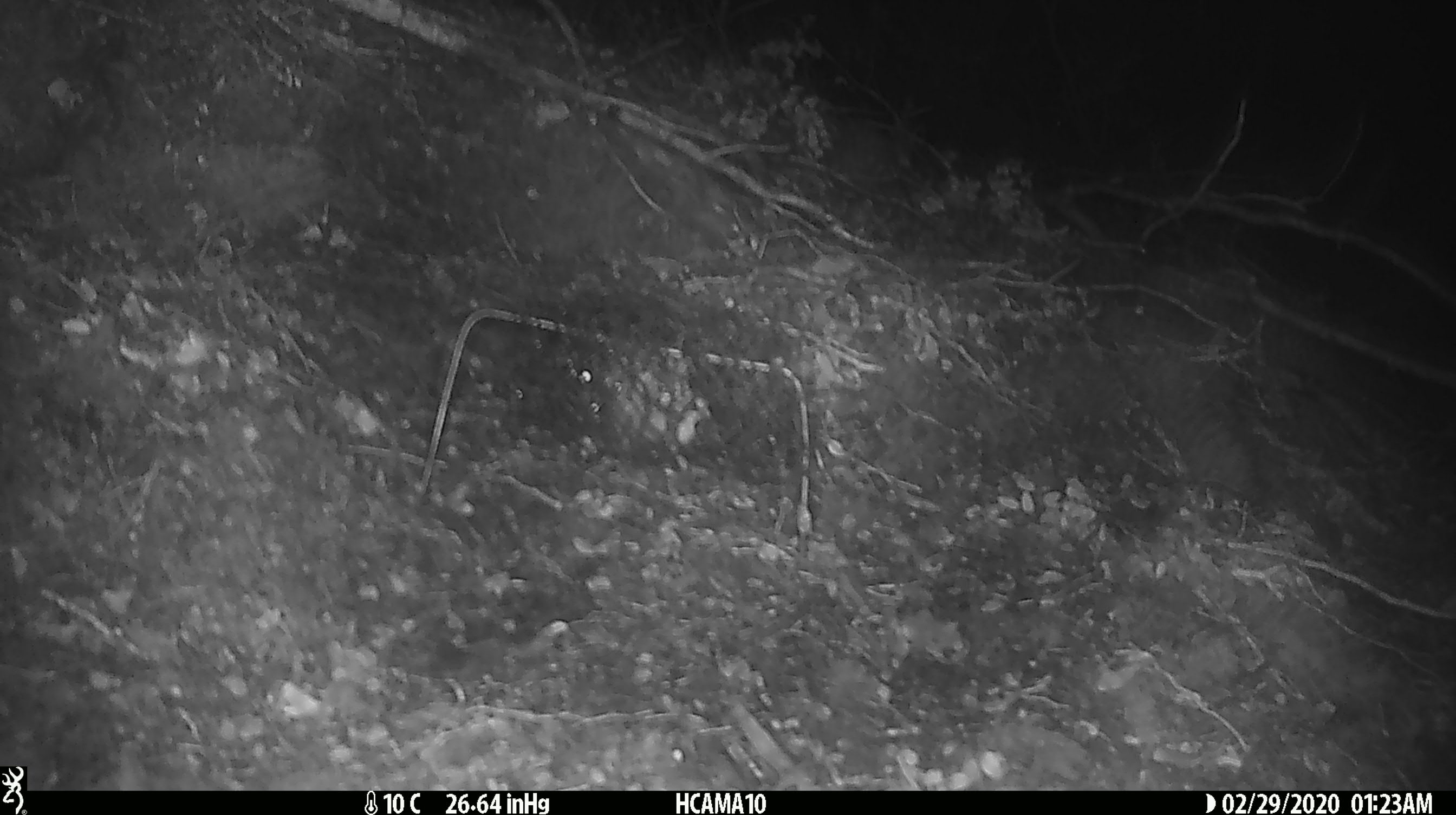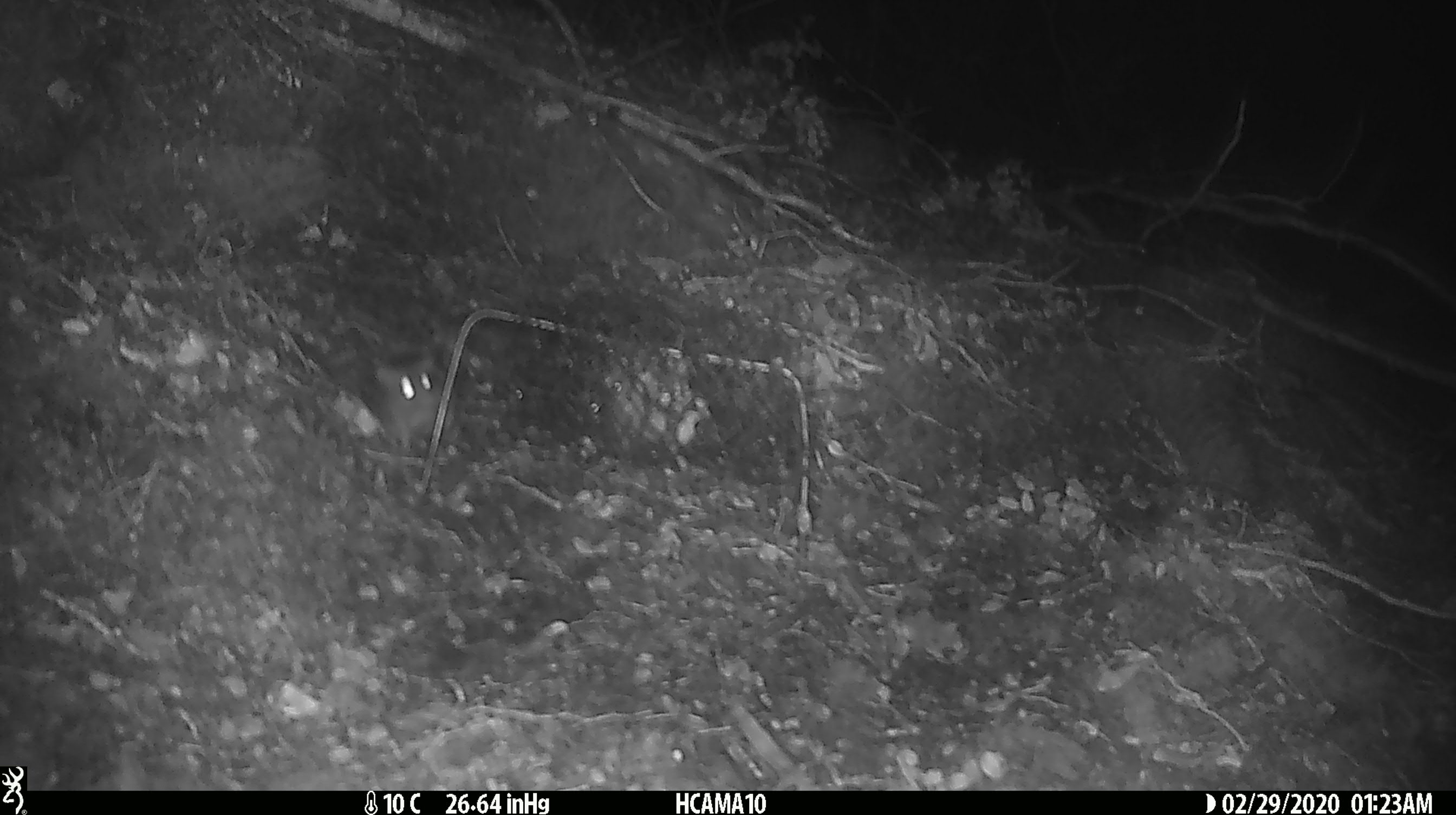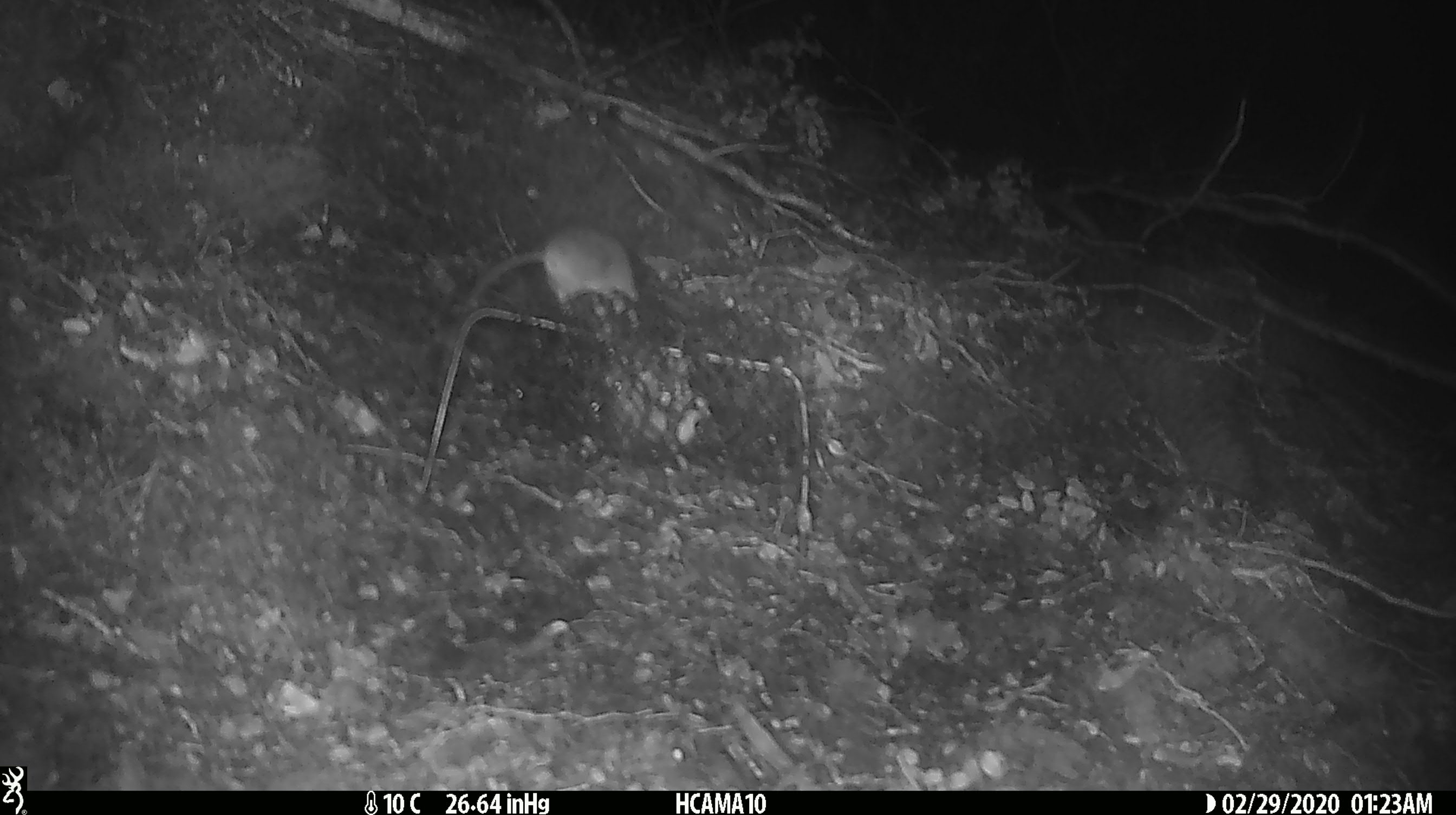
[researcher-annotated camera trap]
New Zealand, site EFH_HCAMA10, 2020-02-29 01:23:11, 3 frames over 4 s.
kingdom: Animalia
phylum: Chordata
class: Mammalia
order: Rodentia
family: Muridae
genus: Mus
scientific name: Mus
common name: mouse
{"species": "mouse (Mus)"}